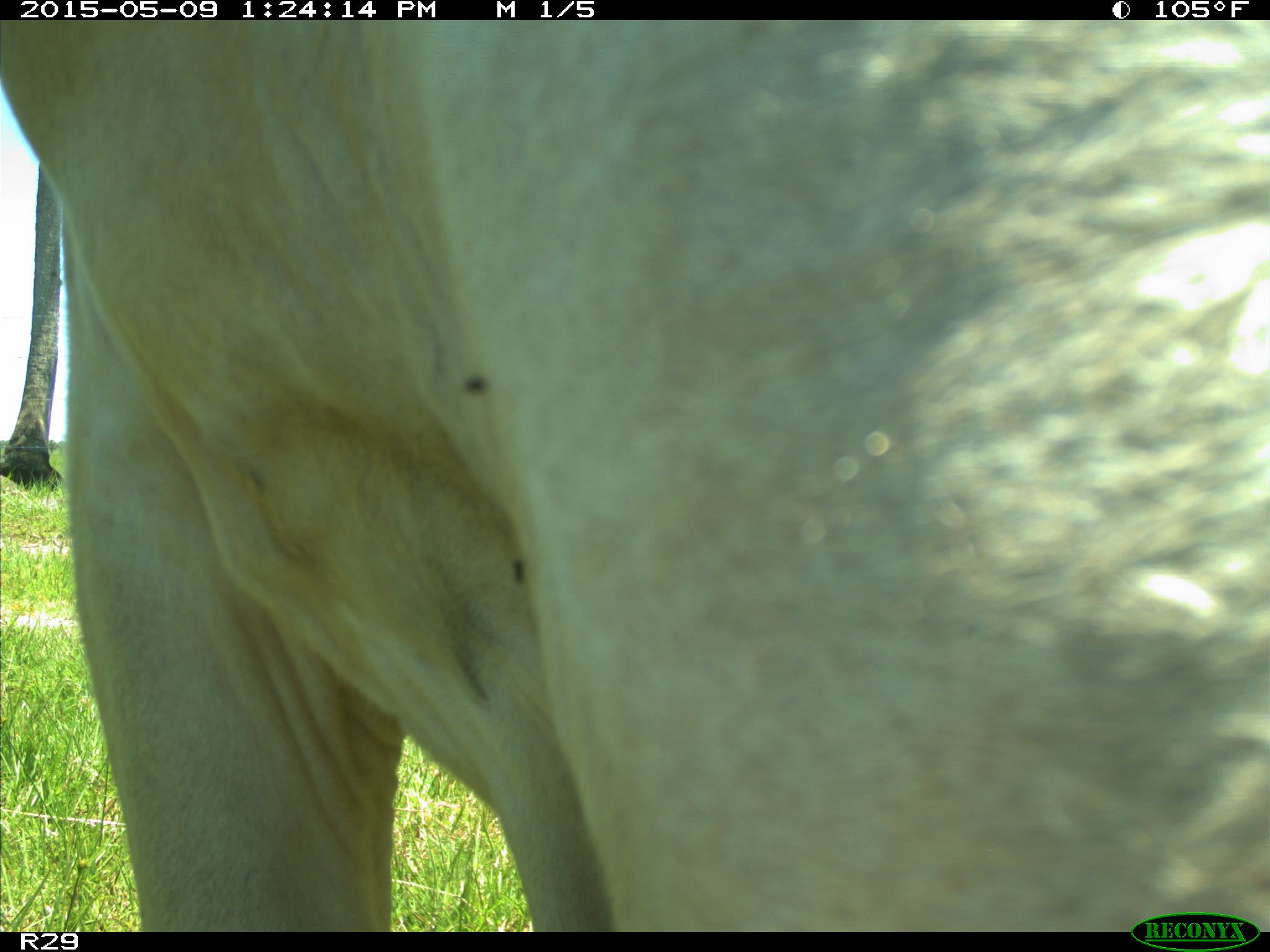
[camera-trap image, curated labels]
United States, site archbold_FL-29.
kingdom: Animalia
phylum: Chordata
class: Mammalia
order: Artiodactyla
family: Bovidae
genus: Bos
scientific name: Bos taurus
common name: domestic cow